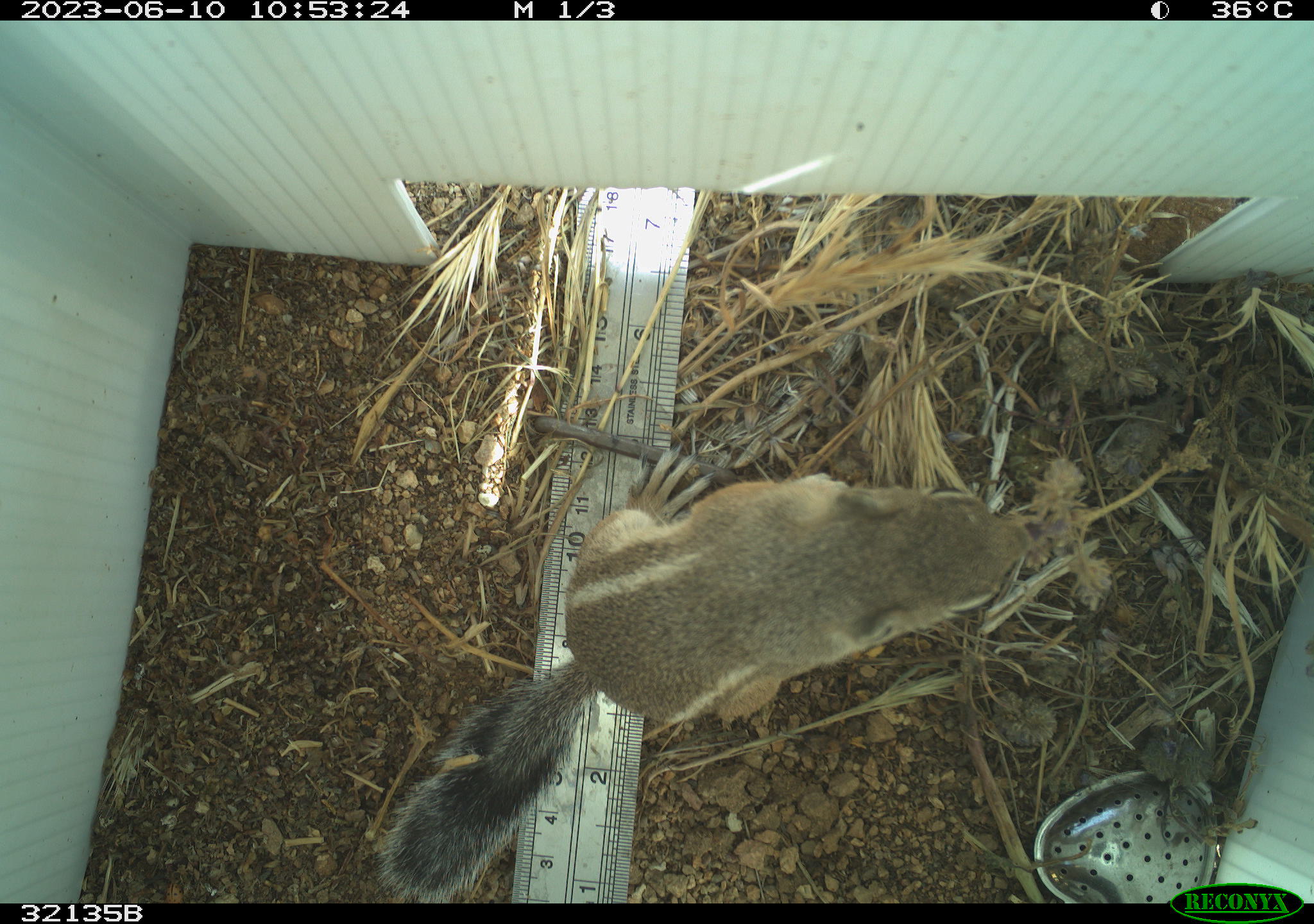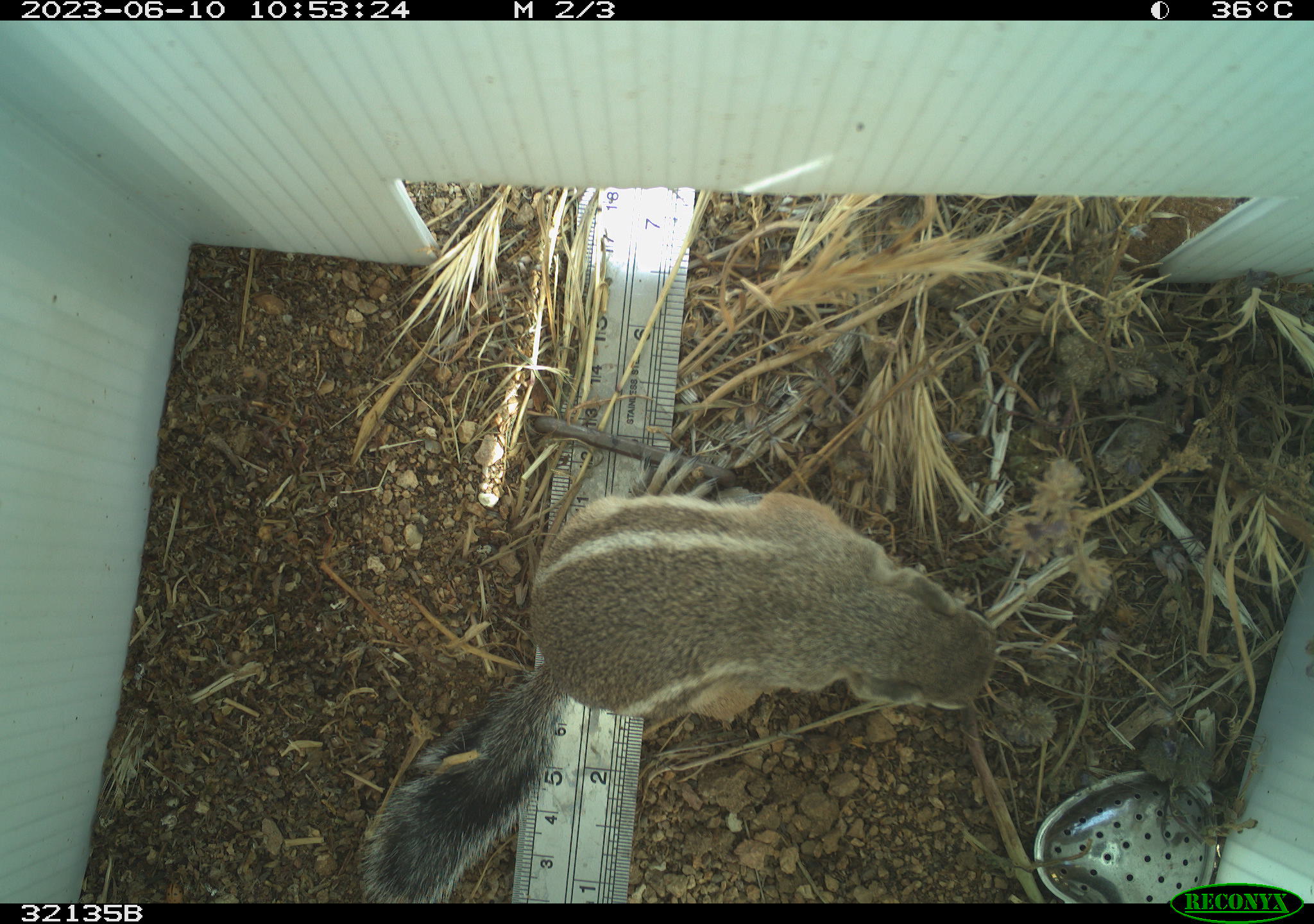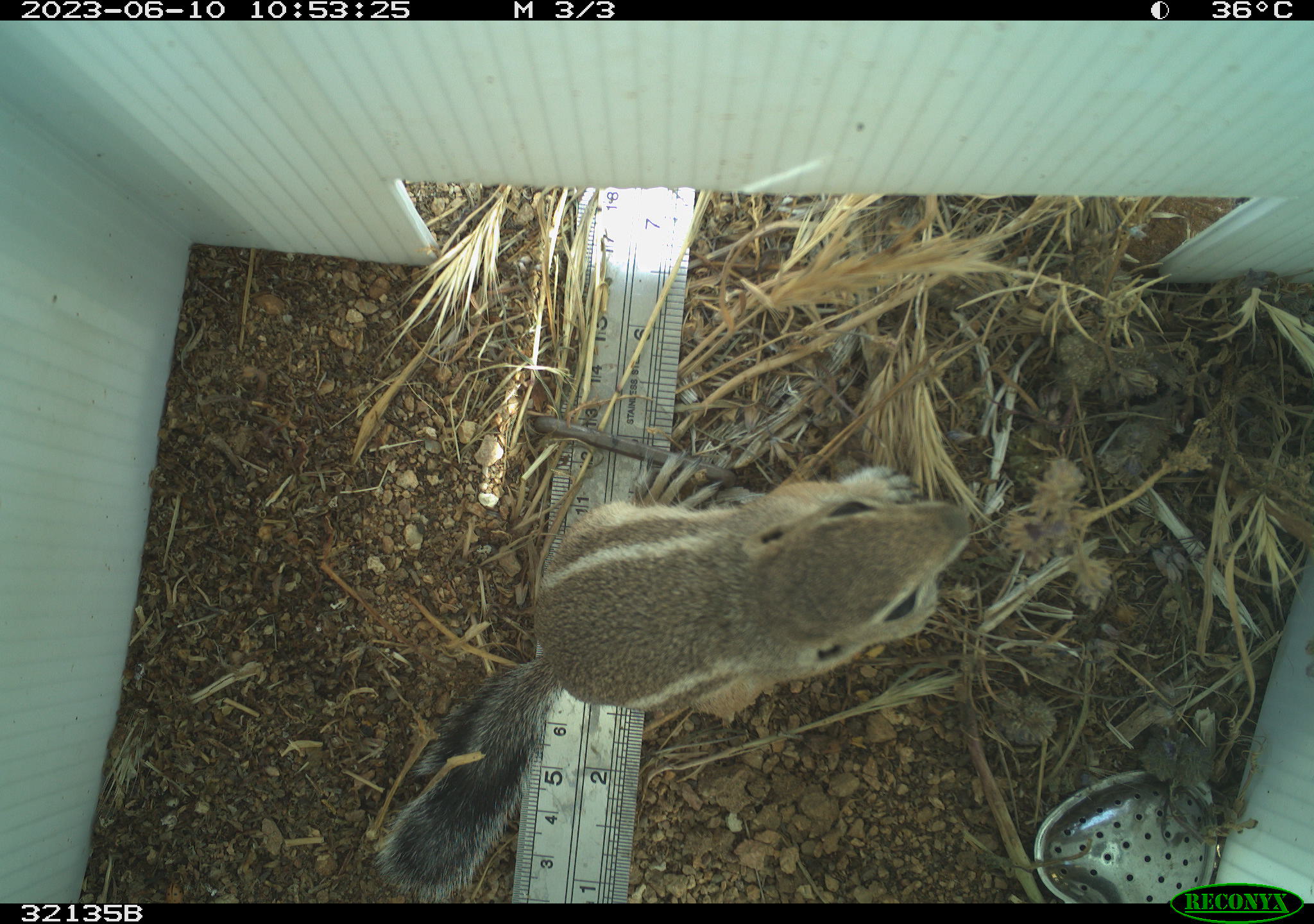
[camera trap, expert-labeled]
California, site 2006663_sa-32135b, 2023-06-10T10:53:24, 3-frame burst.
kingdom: Animalia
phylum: Chordata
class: Mammalia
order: Rodentia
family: Sciuridae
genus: Ammospermophilus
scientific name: Ammospermophilus leucurus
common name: white-tailed antelope squirrel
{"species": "white-tailed antelope squirrel (Ammospermophilus leucurus)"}